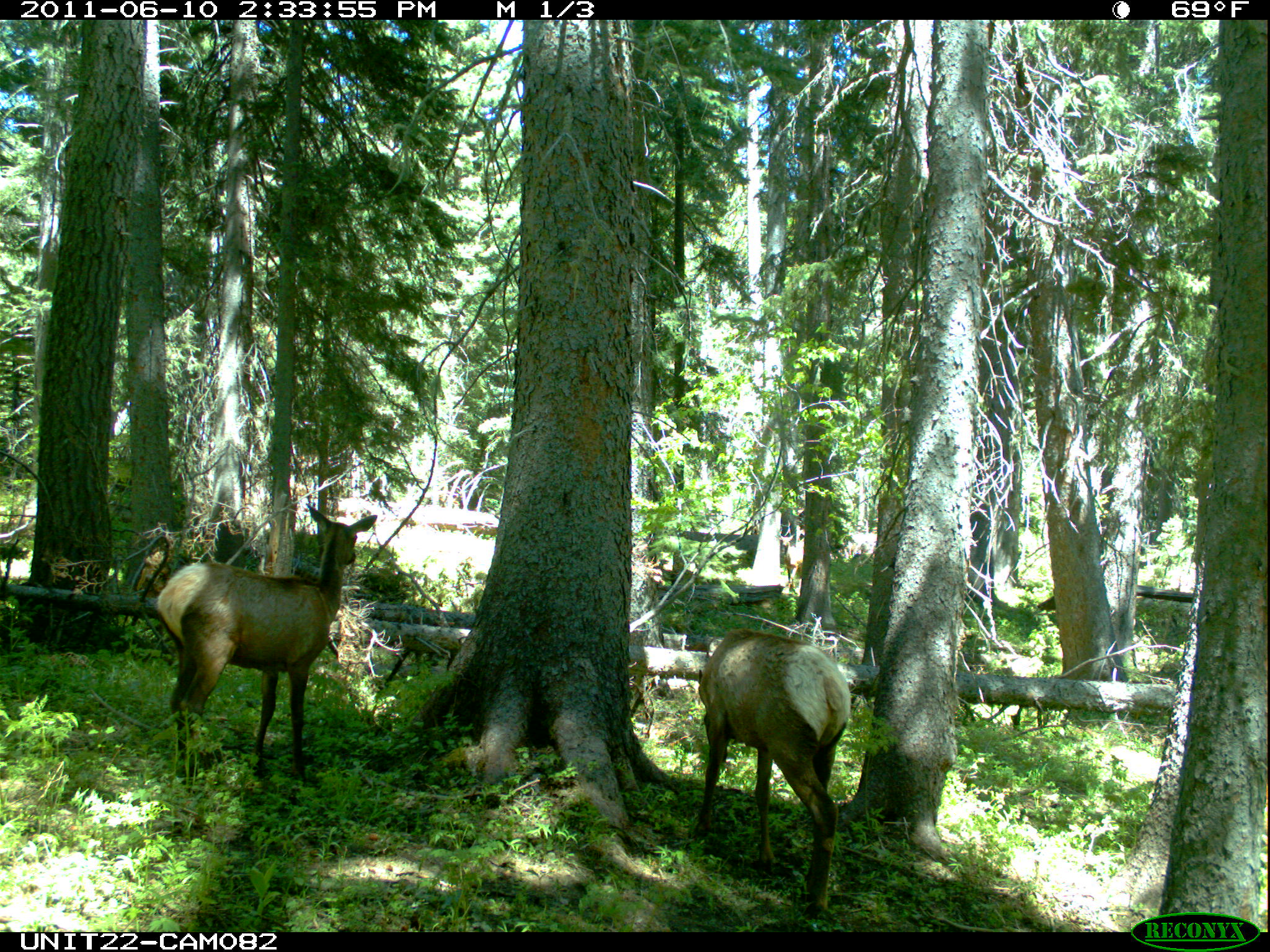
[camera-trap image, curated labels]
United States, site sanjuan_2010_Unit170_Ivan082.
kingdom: Animalia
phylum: Chordata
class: Mammalia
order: Artiodactyla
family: Cervidae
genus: Cervus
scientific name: Cervus elaphus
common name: red deer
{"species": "Cervus elaphus (red deer)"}